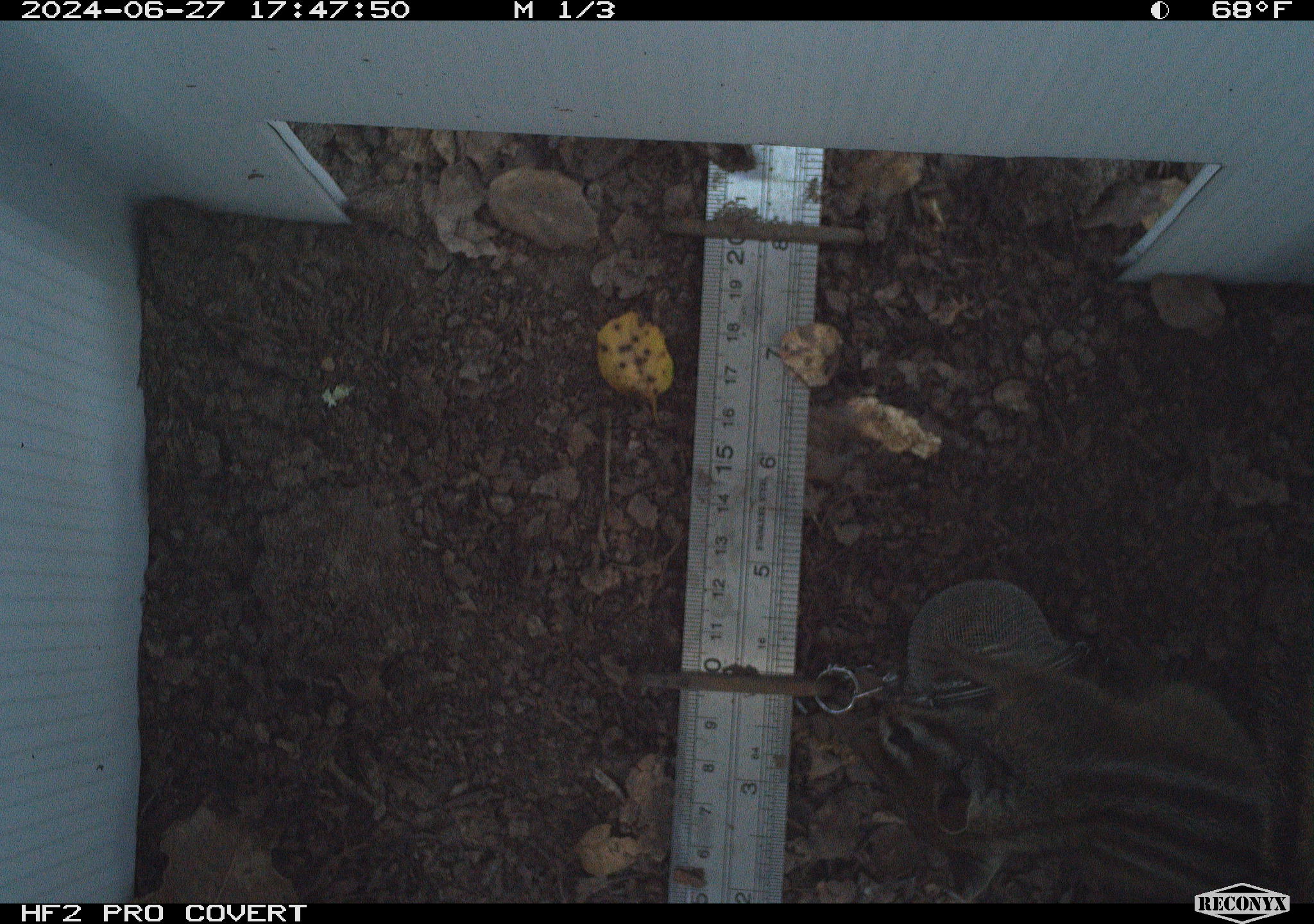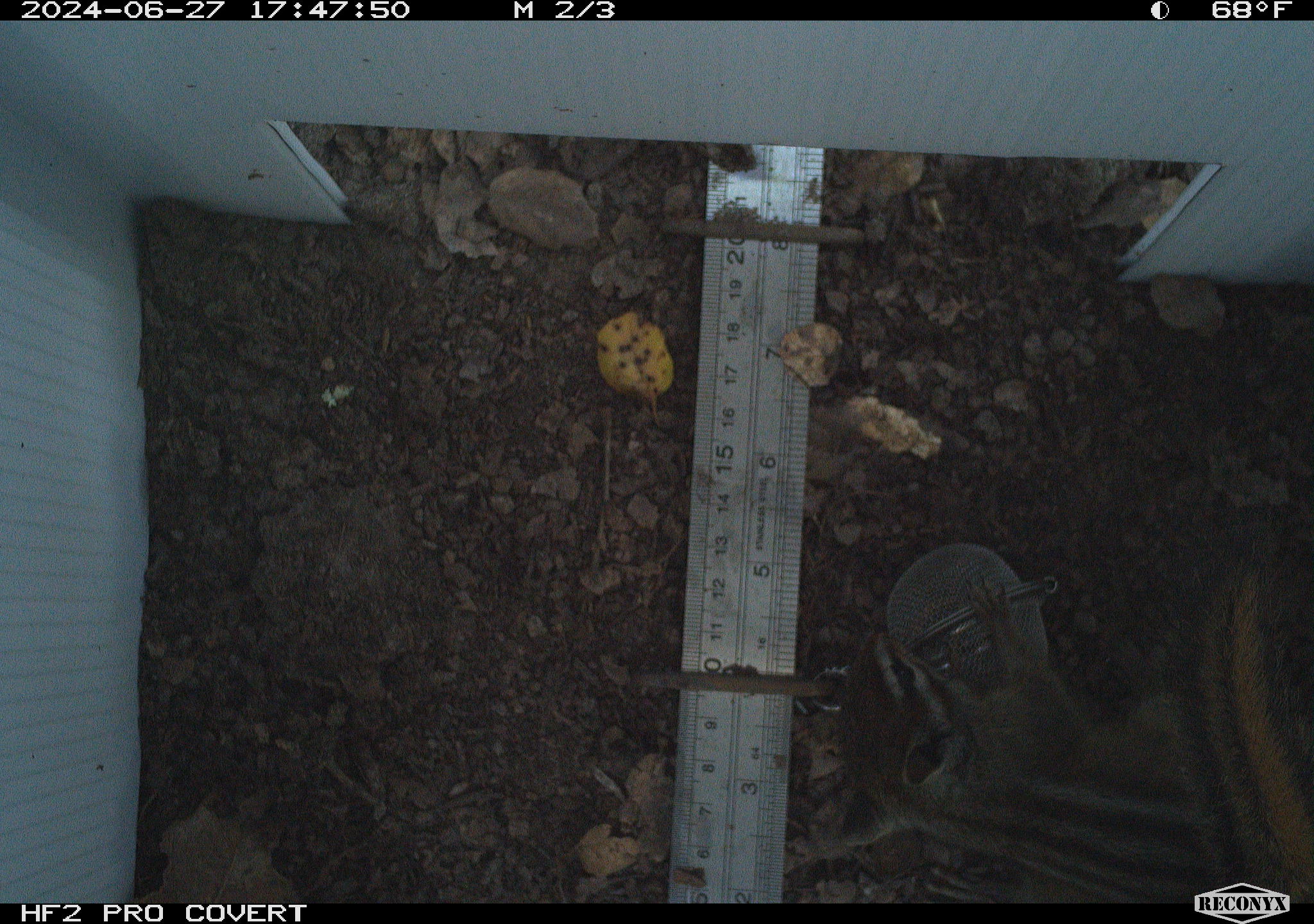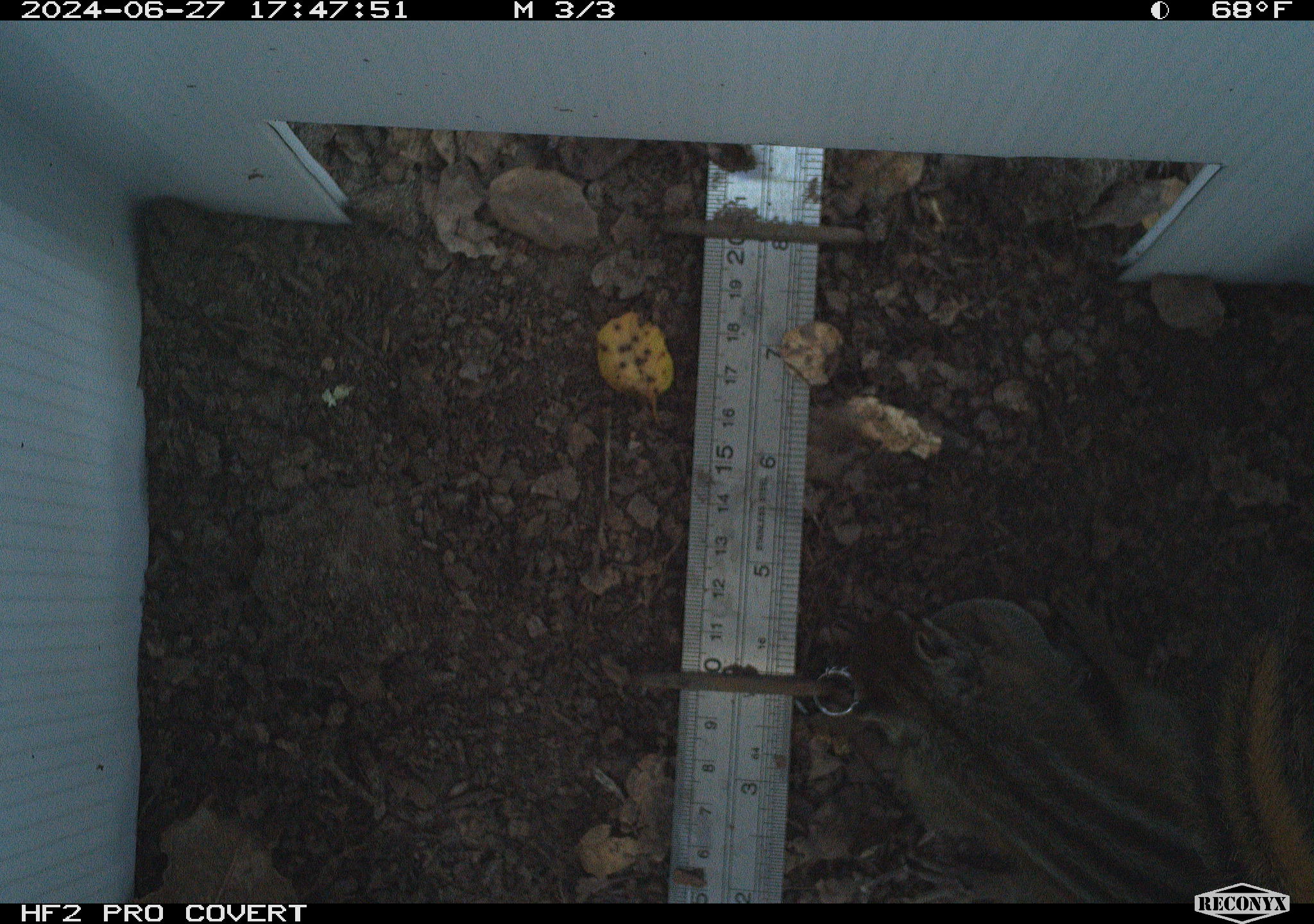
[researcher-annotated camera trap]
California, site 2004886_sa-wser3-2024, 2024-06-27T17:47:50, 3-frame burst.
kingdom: Animalia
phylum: Chordata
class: Mammalia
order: Rodentia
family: Sciuridae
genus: Neotamias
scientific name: Neotamias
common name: western chipmunks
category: neotamias species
Neotamias species (western chipmunks) (Neotamias).